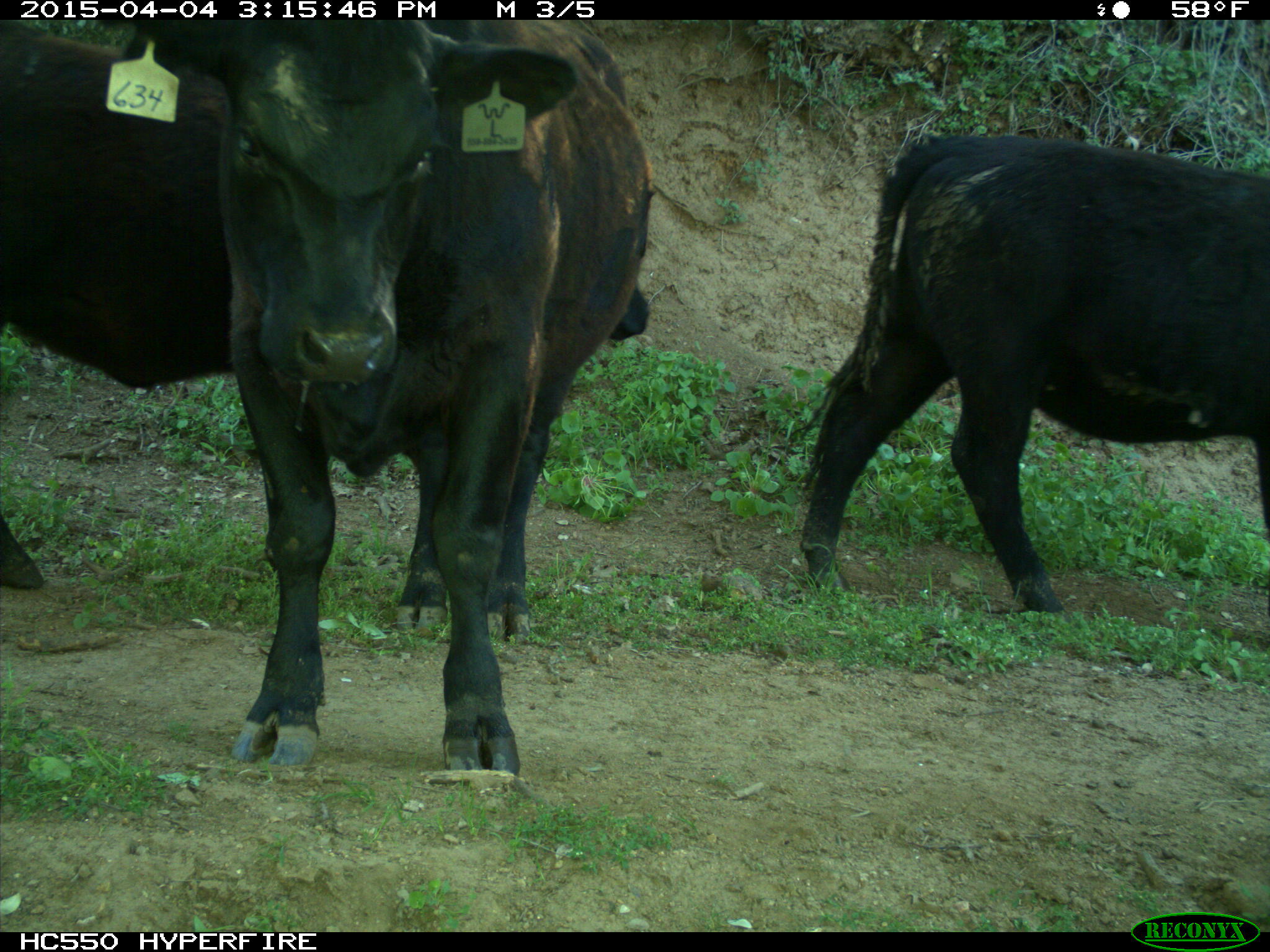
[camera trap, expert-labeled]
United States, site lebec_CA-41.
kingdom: Animalia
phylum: Chordata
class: Mammalia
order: Artiodactyla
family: Bovidae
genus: Bos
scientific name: Bos taurus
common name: domestic cow